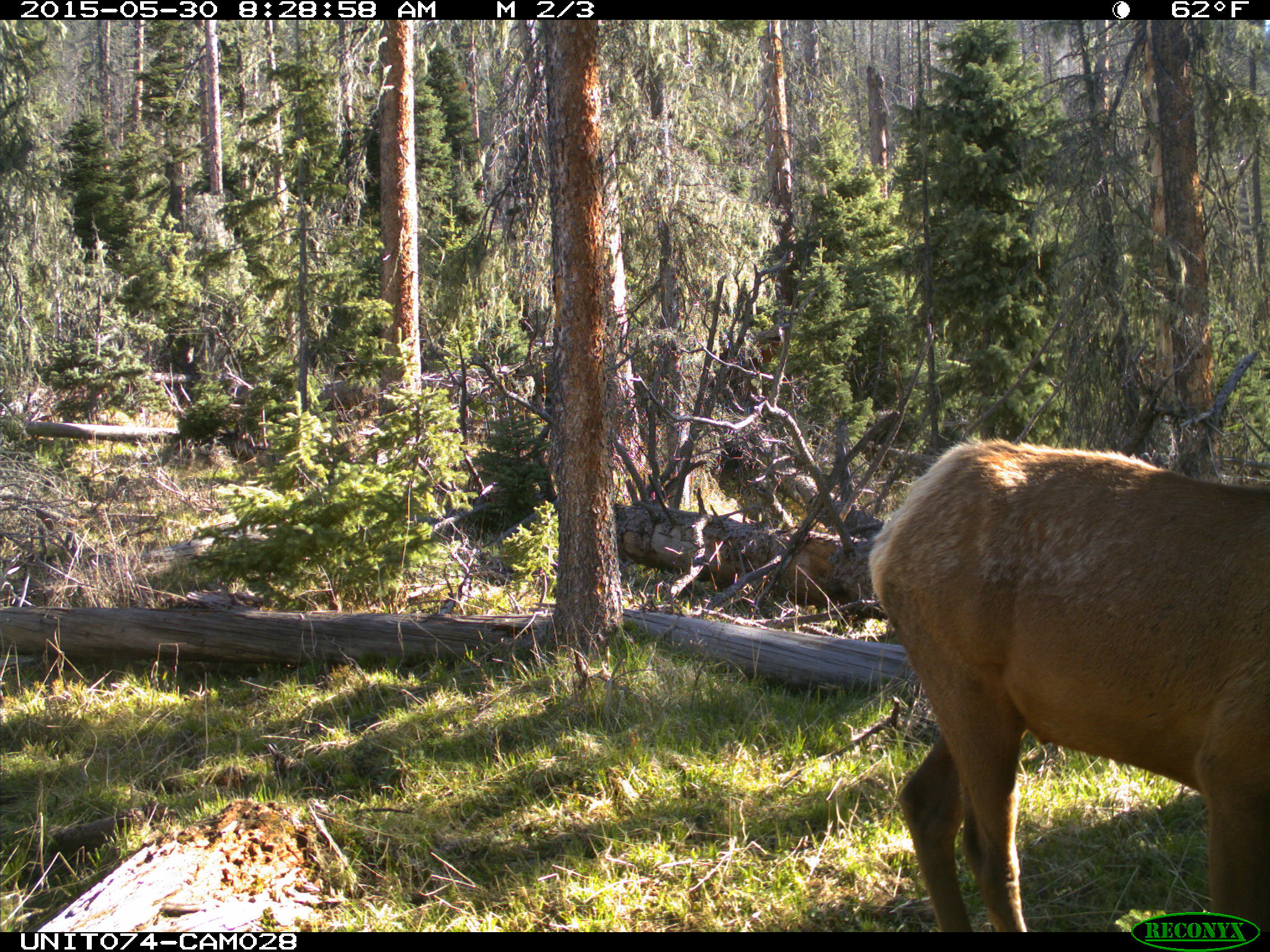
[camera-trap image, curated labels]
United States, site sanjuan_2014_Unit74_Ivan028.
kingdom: Animalia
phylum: Chordata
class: Mammalia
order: Artiodactyla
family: Cervidae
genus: Cervus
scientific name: Cervus elaphus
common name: red deer